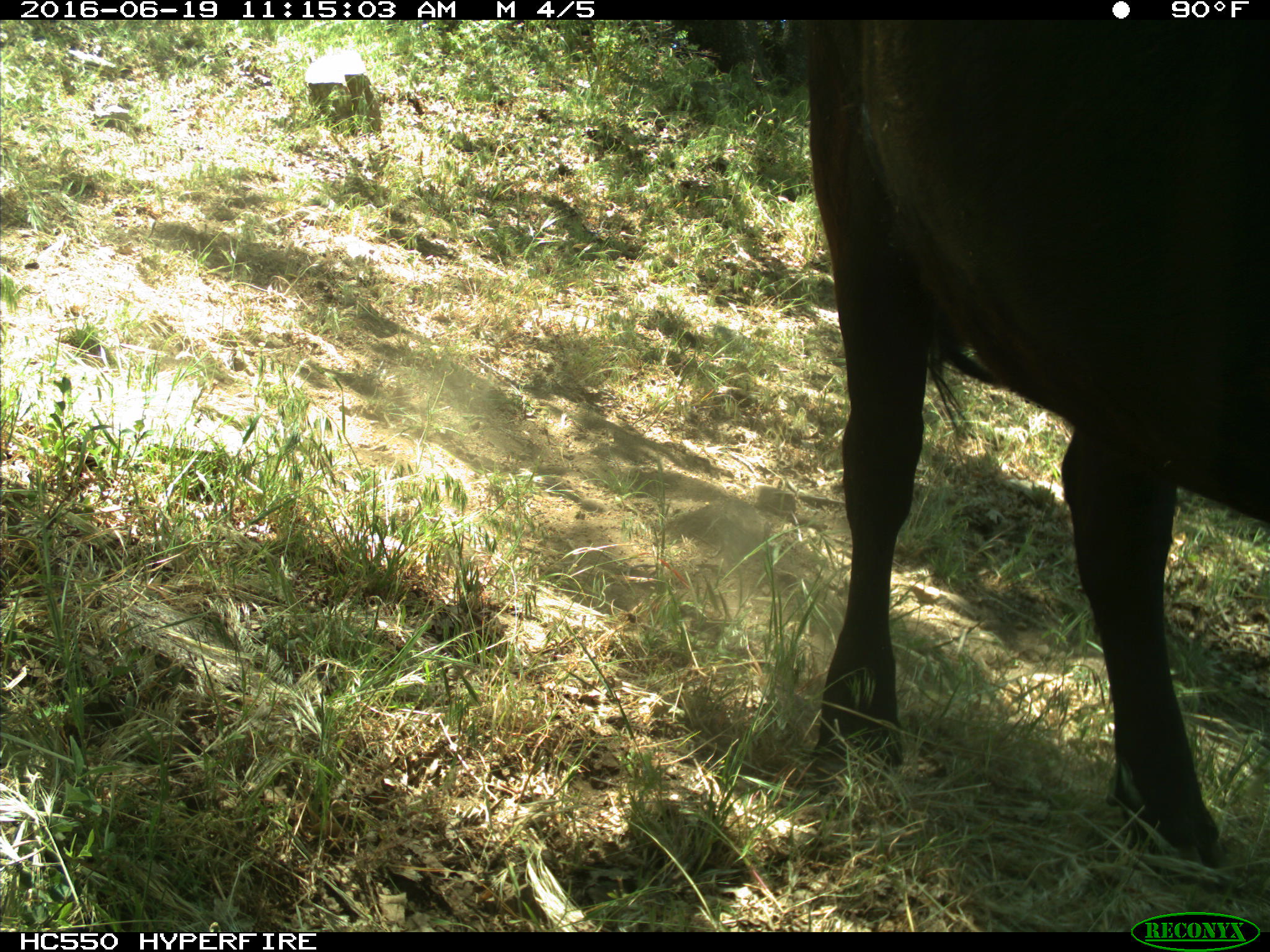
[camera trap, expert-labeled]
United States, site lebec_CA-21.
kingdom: Animalia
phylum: Chordata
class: Mammalia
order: Artiodactyla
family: Bovidae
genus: Bos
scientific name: Bos taurus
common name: domestic cow